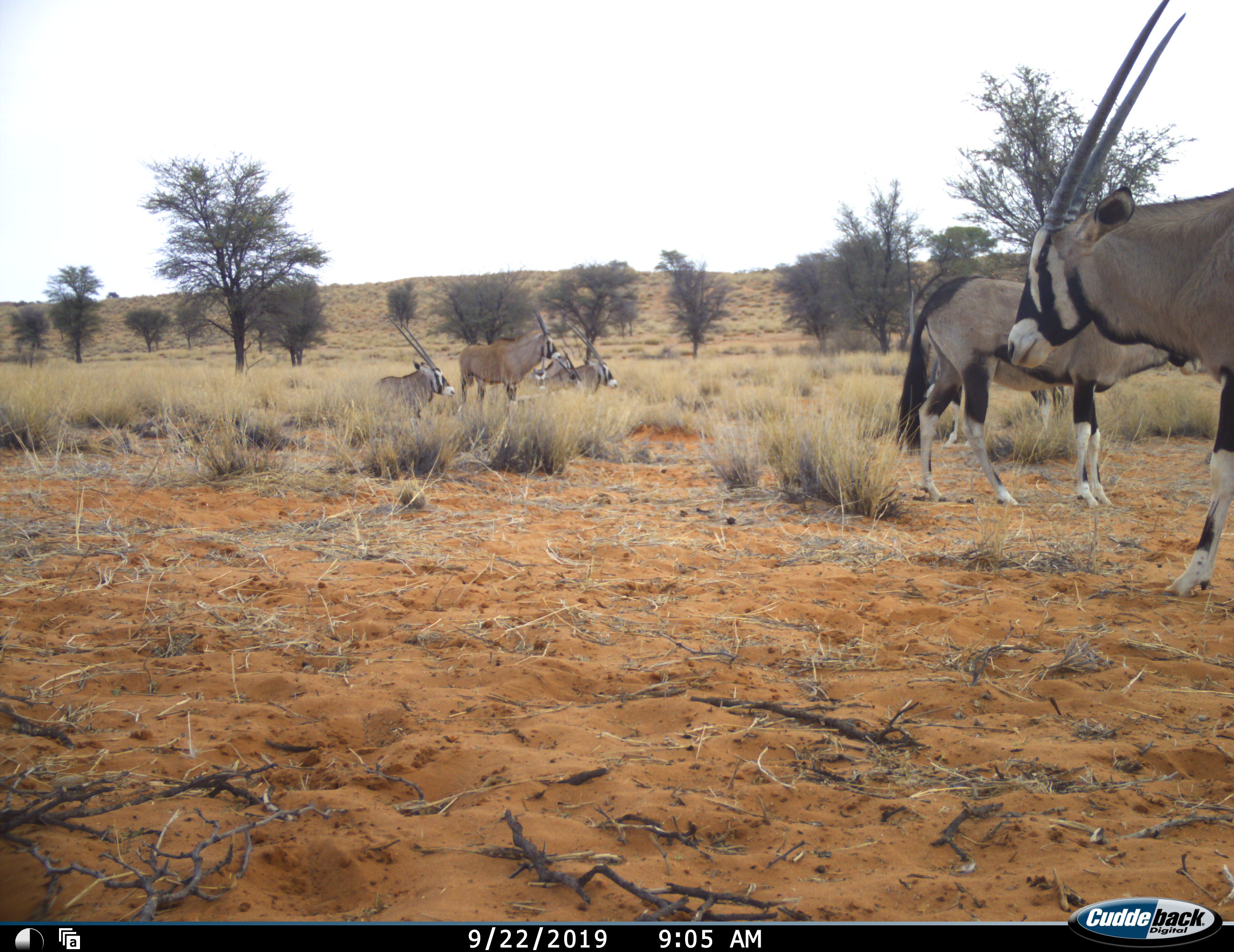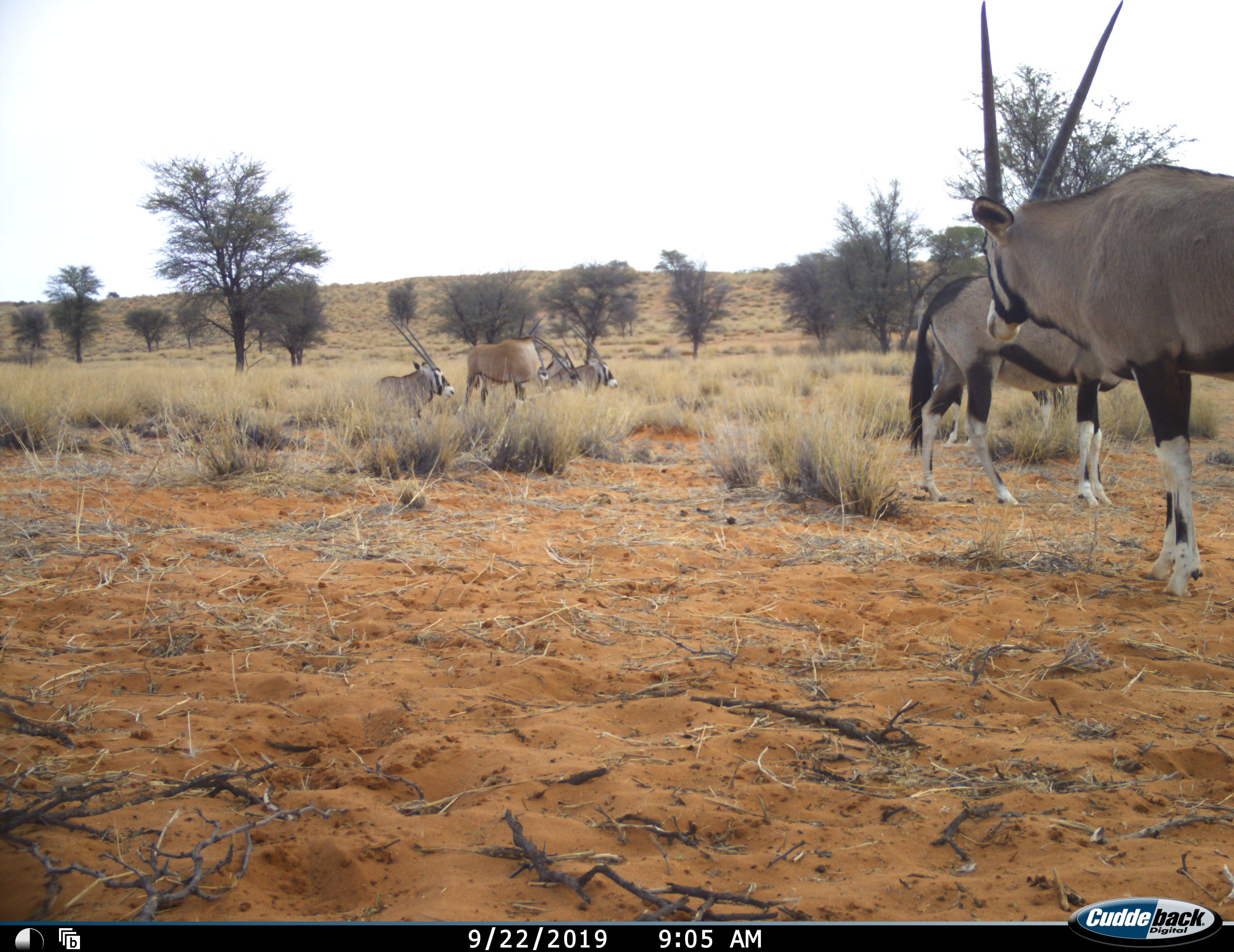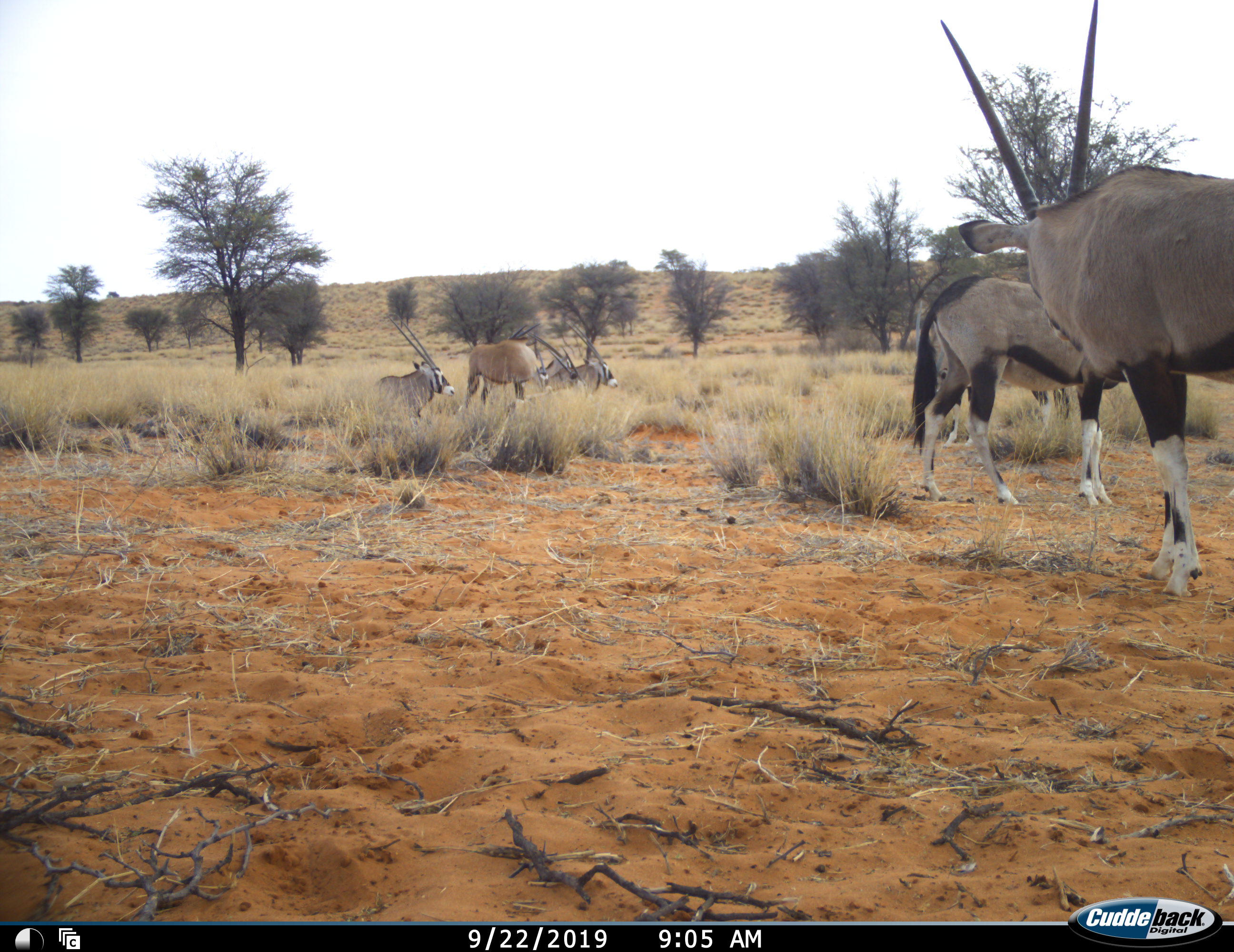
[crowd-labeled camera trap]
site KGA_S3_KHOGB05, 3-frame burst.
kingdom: Animalia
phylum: Chordata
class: Mammalia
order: Artiodactyla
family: Bovidae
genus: Oryx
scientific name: Oryx gazella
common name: gemsbok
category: oryx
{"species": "oryx (gemsbok) (Oryx gazella)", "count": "7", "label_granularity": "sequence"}